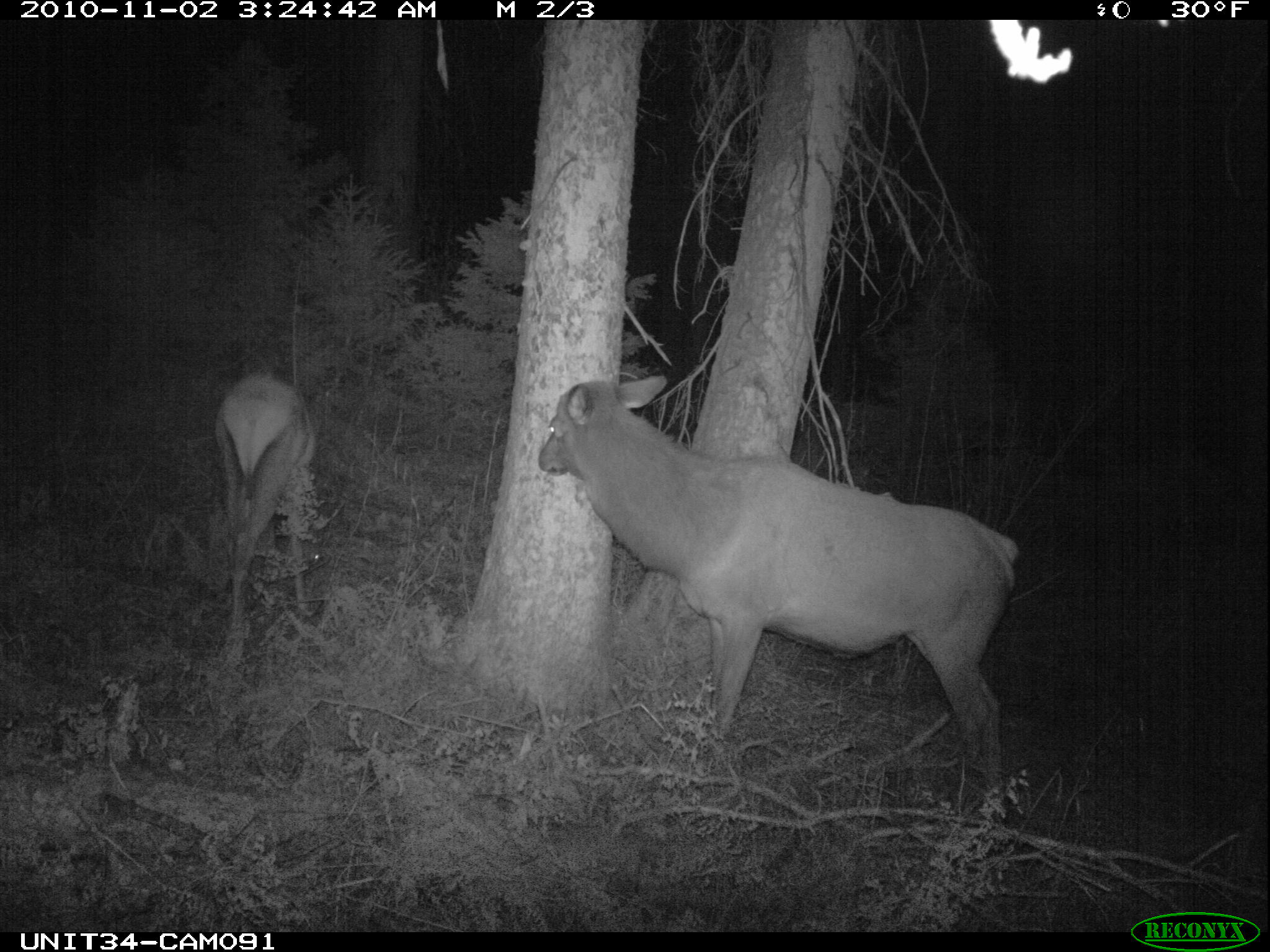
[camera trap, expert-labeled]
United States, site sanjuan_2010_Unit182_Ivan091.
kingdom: Animalia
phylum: Chordata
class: Mammalia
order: Artiodactyla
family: Cervidae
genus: Cervus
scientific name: Cervus elaphus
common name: red deer